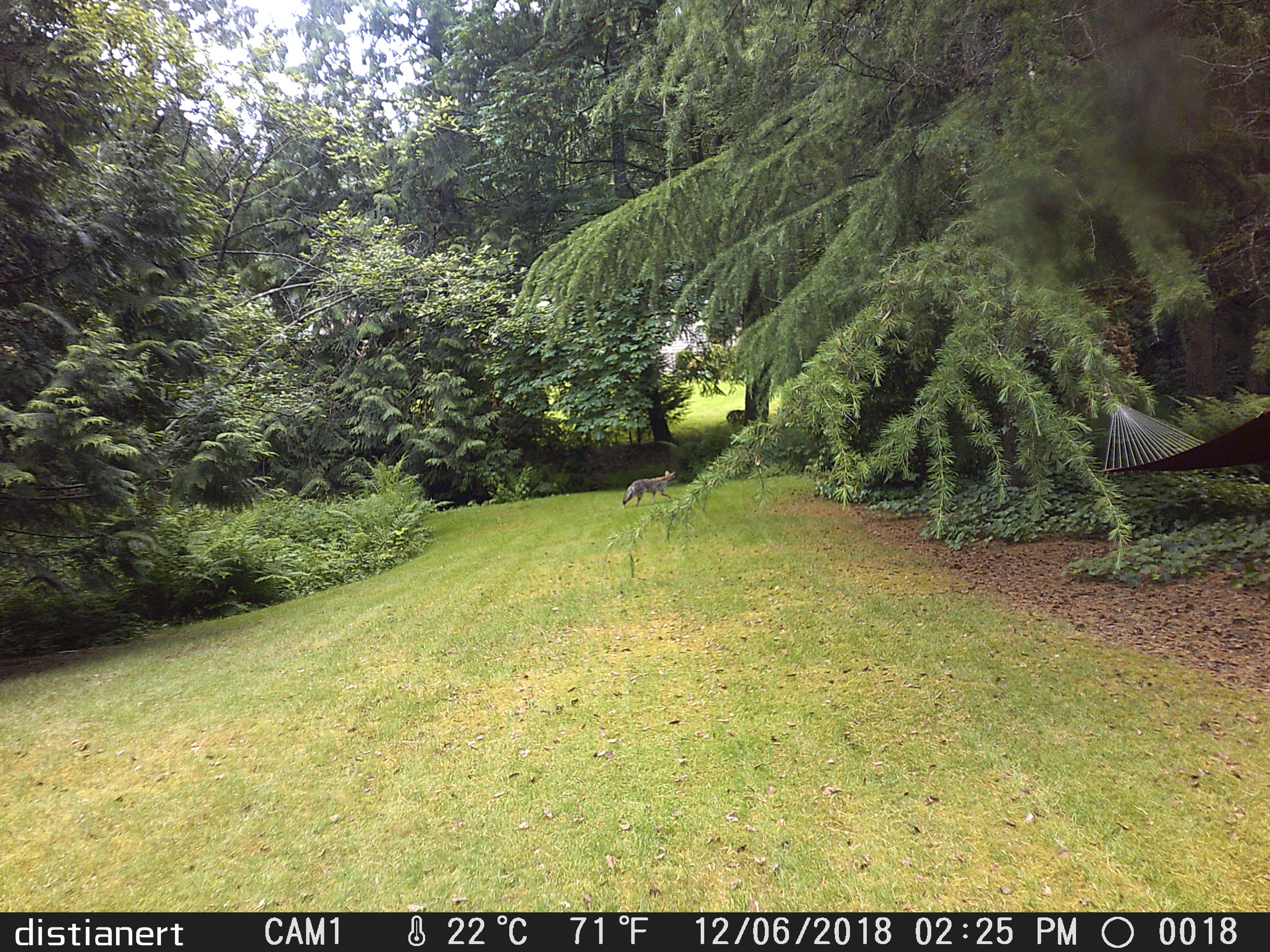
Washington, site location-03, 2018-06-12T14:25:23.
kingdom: Animalia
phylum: Chordata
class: Mammalia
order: Carnivora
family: Canidae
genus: Canis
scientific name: Canis latrans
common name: coyote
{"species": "coyote (Canis latrans)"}